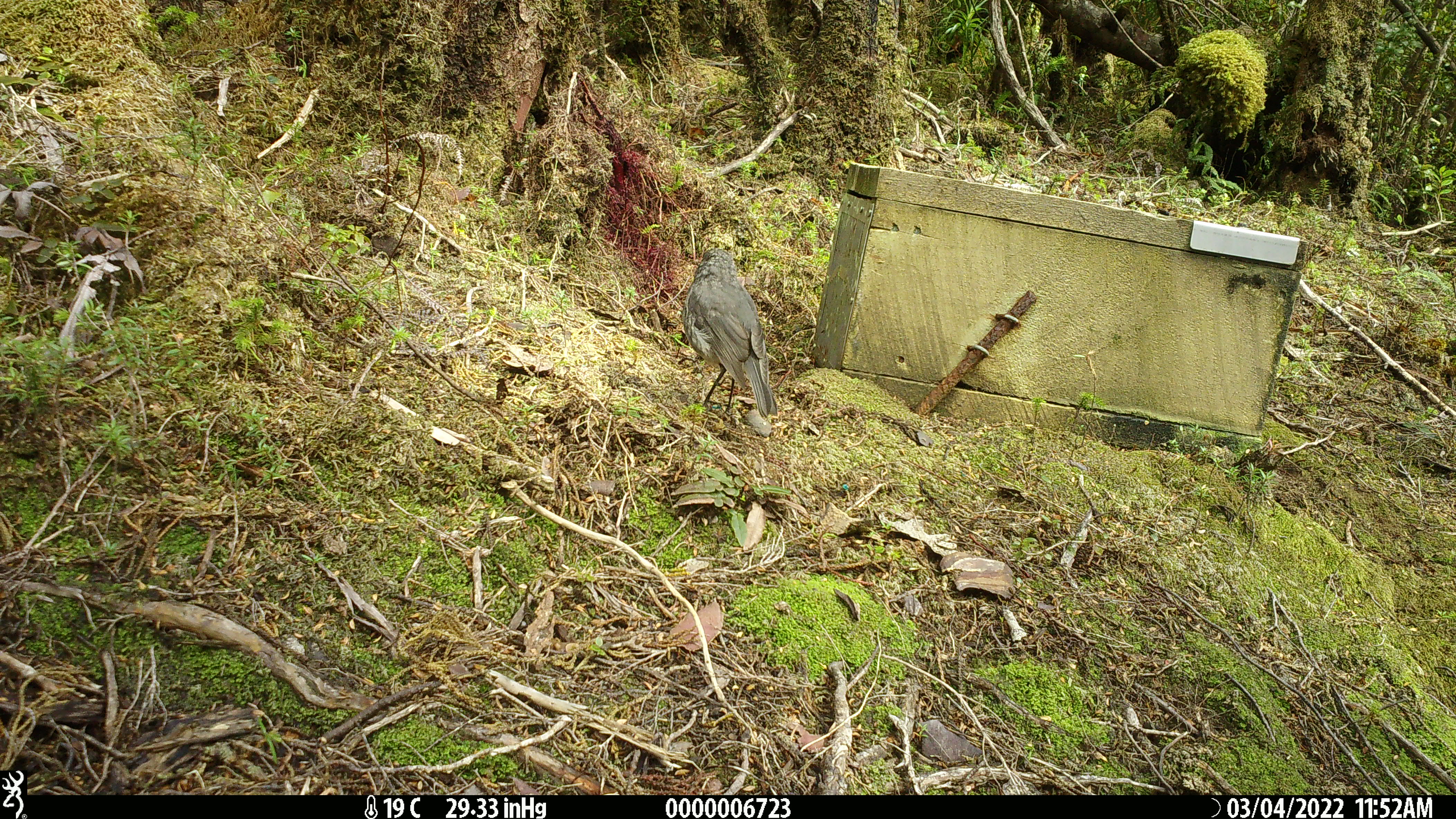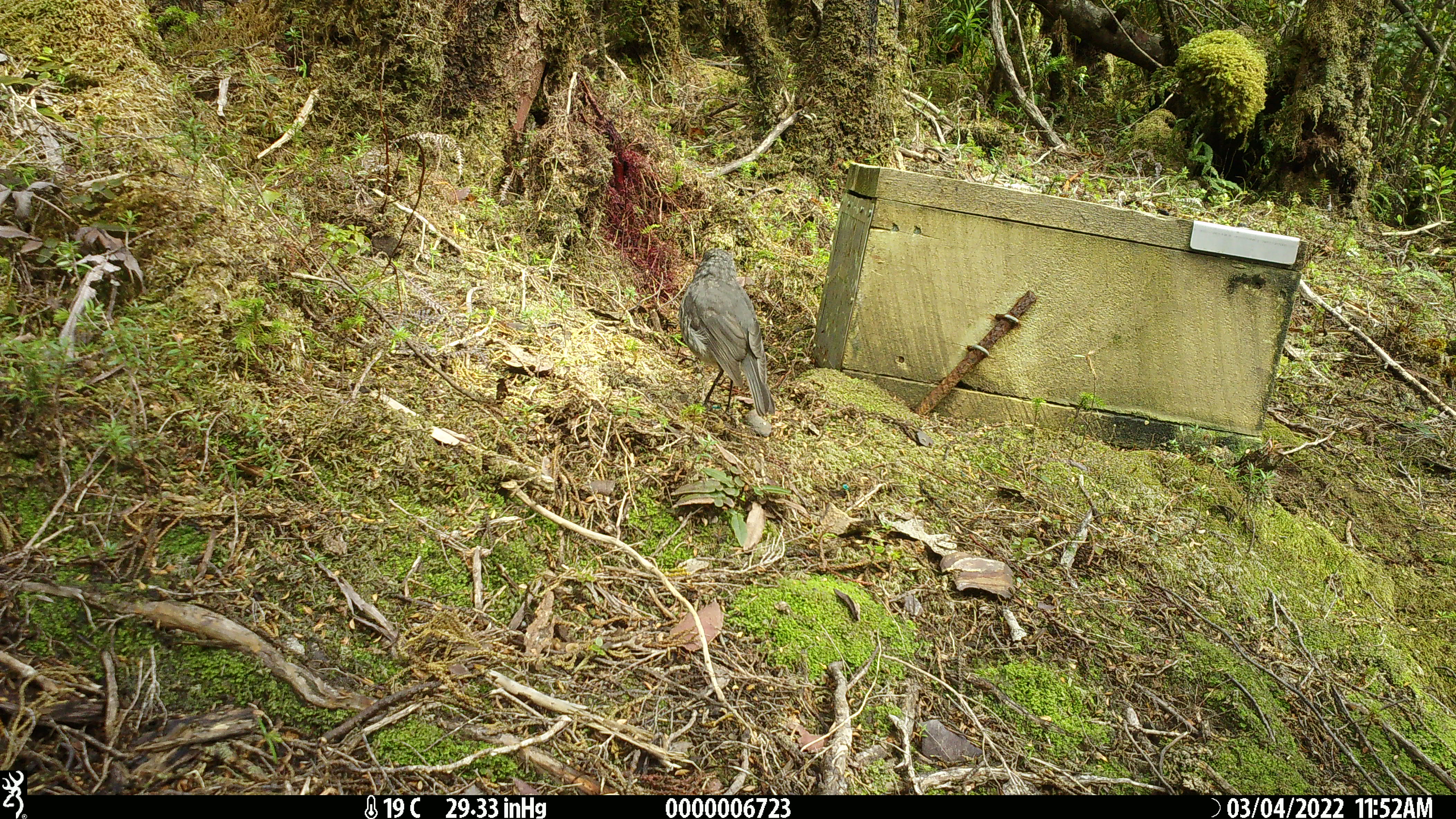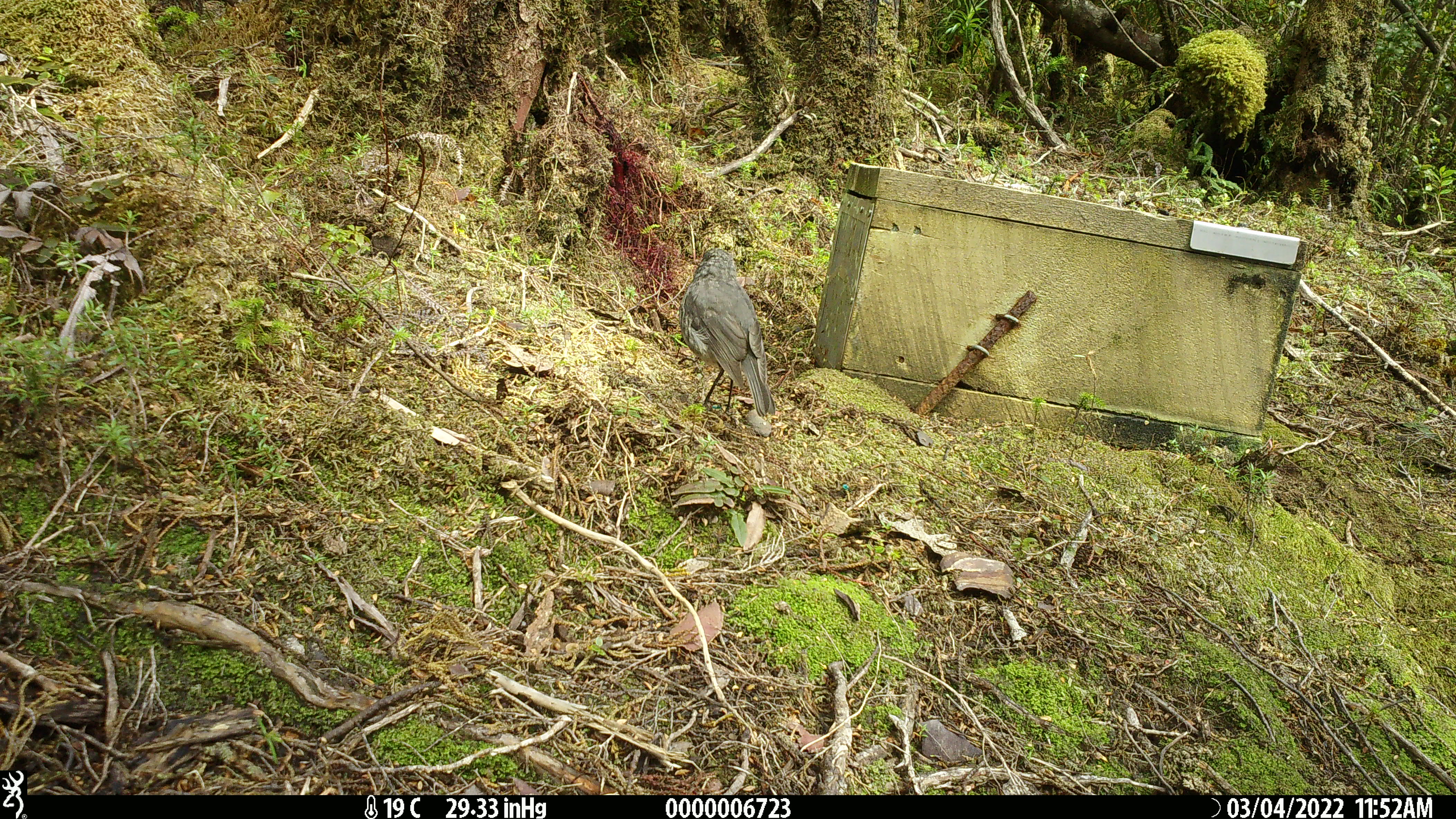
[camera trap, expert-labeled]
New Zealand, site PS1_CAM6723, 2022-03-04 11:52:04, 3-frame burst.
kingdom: Animalia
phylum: Chordata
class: Aves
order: Passeriformes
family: Petroicidae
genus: Petroica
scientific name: Petroica australis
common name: new zealand robin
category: robin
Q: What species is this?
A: Robin (new zealand robin) (Petroica australis).